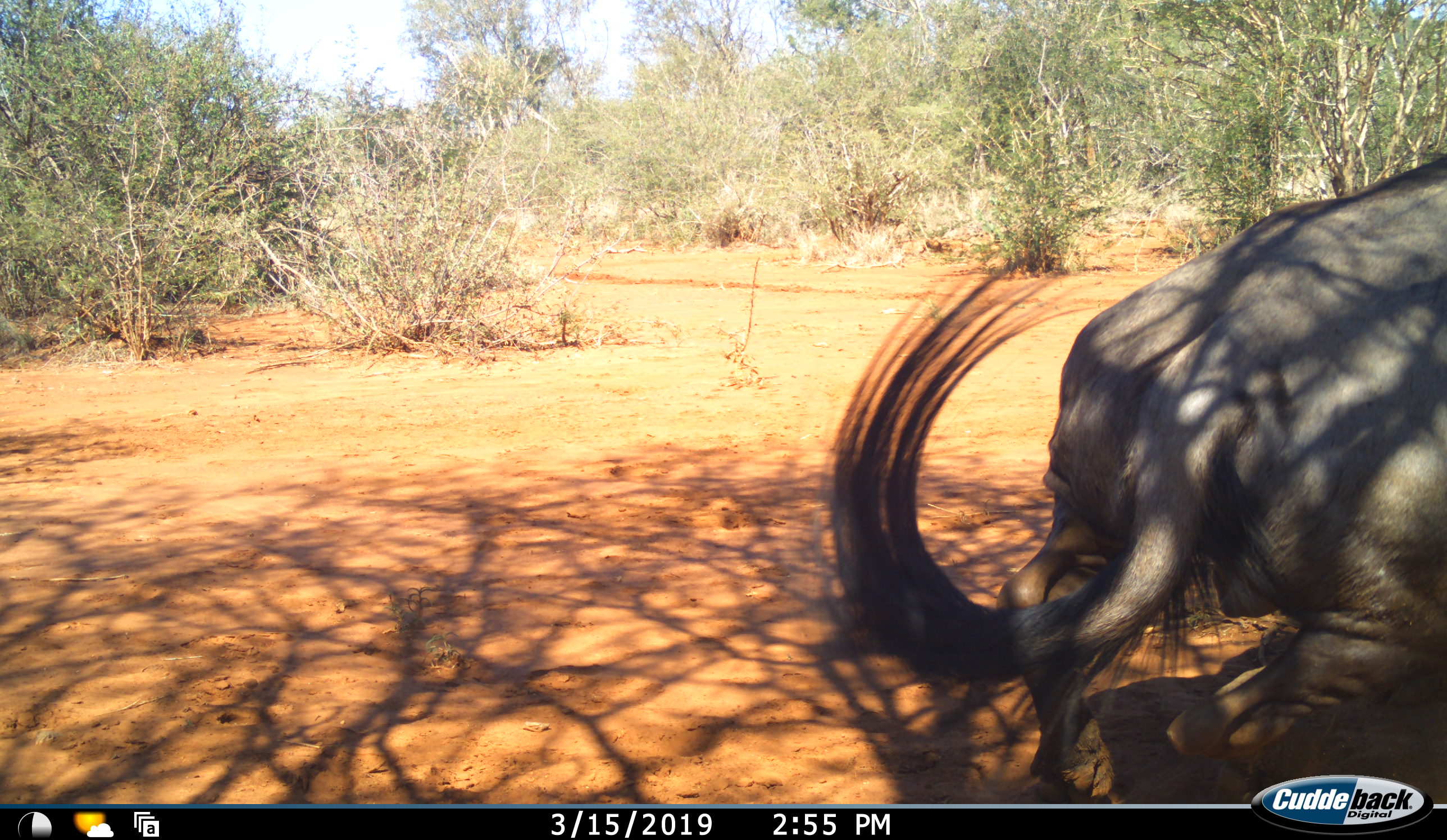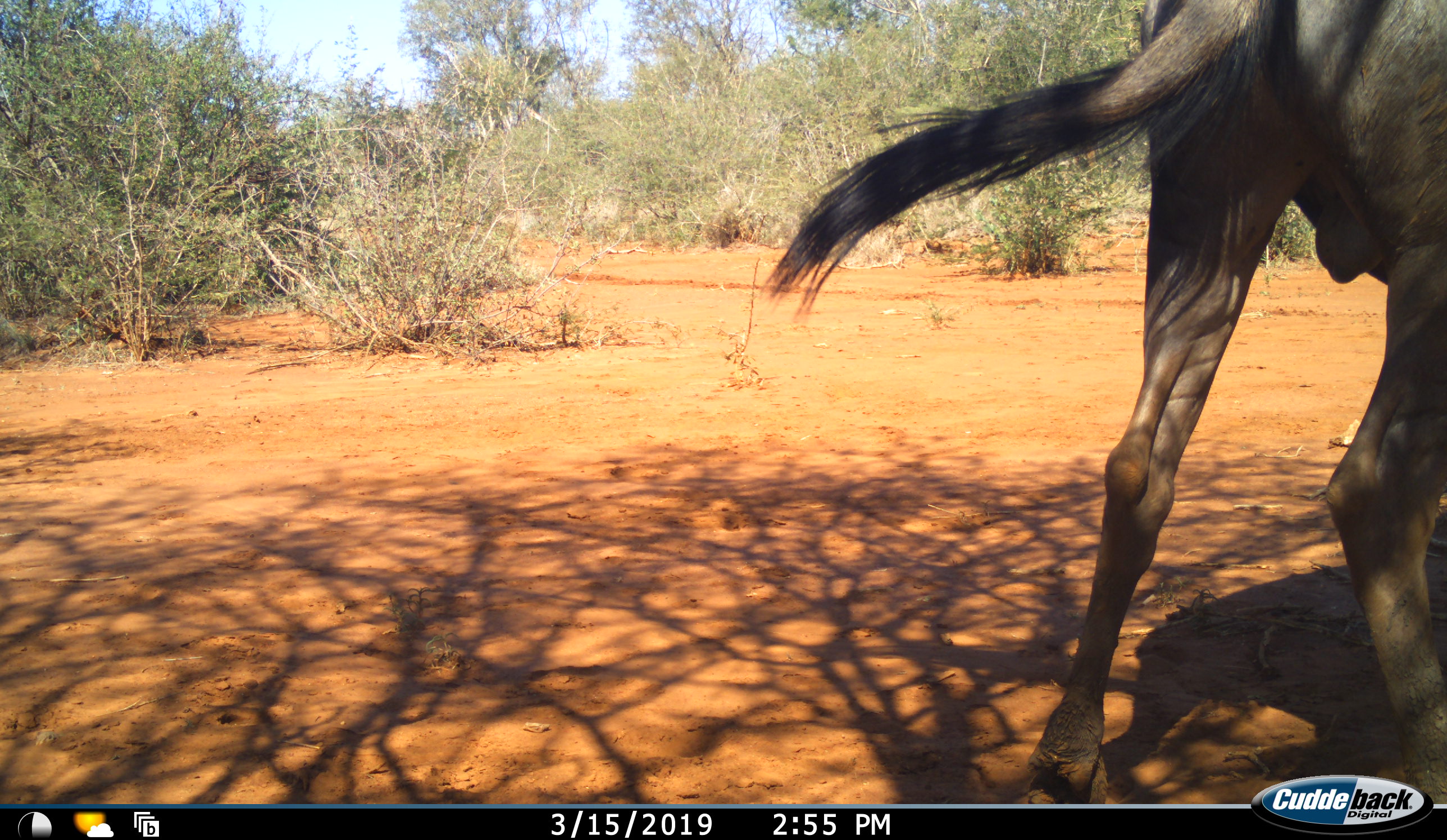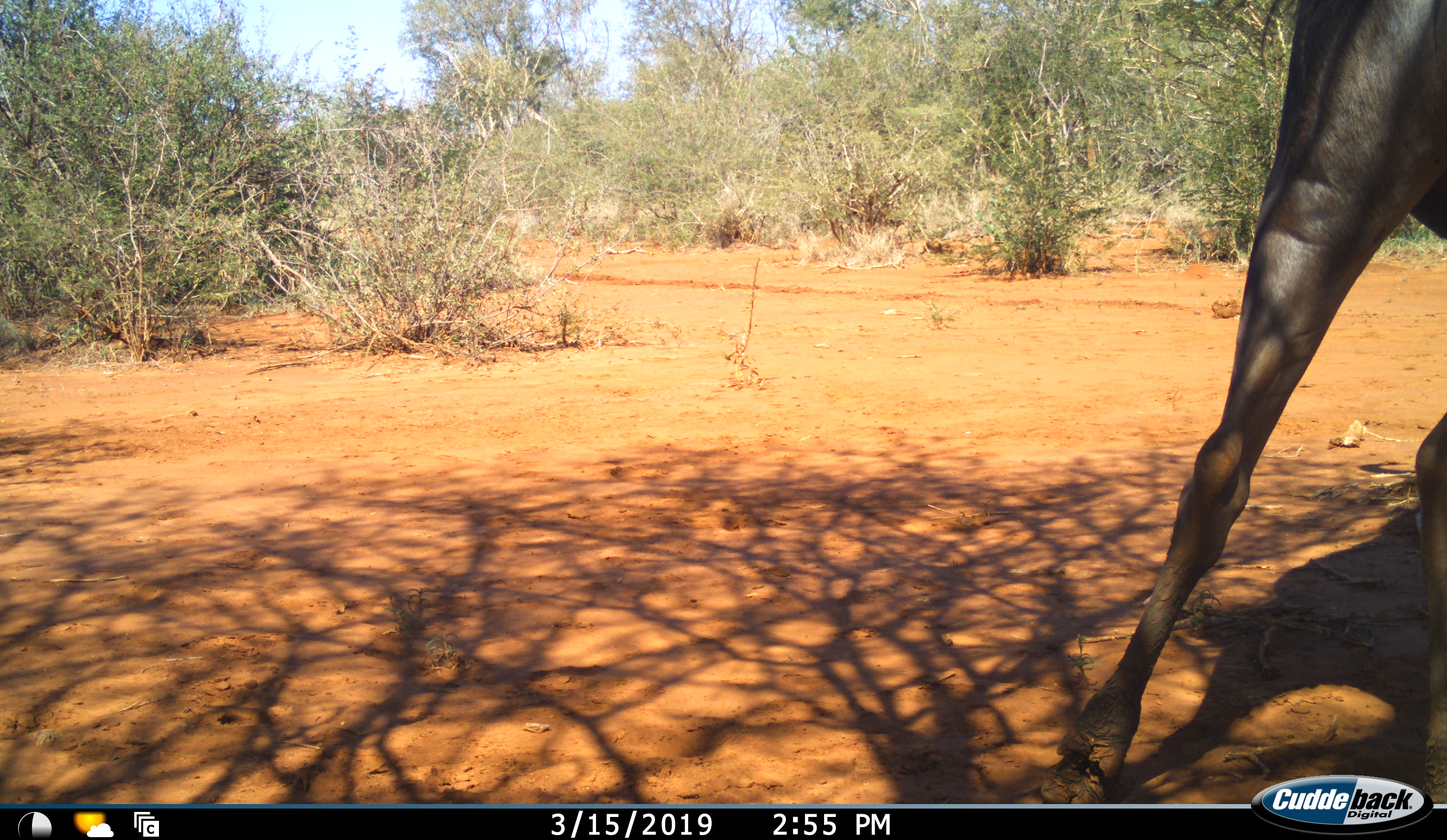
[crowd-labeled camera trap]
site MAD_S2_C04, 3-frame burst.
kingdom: Animalia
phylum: Chordata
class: Mammalia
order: Artiodactyla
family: Bovidae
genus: Connochaetes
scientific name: Connochaetes taurinus taurinus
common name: blue wildebeest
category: wildebeestblue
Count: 1.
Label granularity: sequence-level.